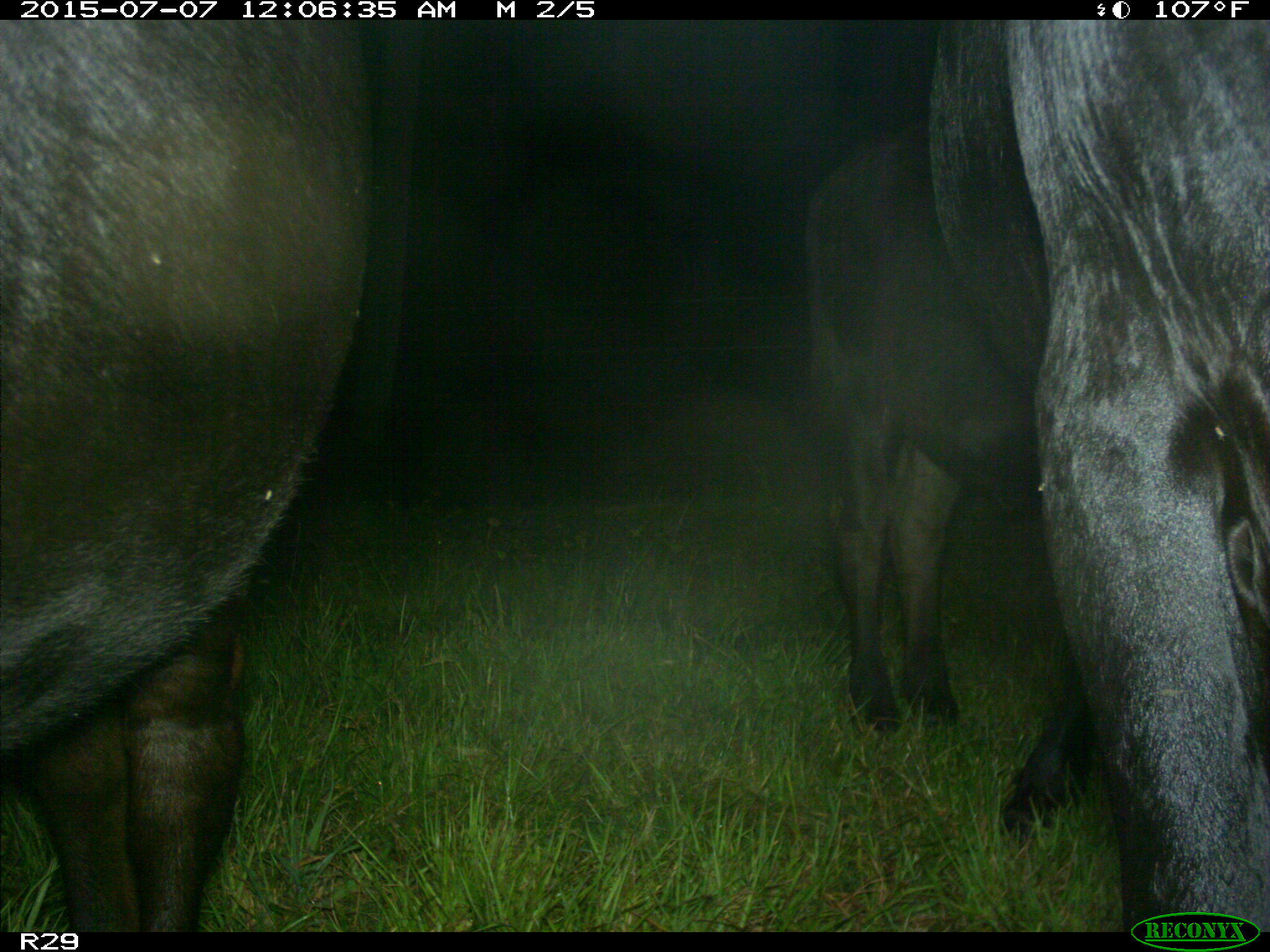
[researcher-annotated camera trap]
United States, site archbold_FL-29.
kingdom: Animalia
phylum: Chordata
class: Mammalia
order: Artiodactyla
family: Bovidae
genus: Bos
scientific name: Bos taurus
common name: domestic cow